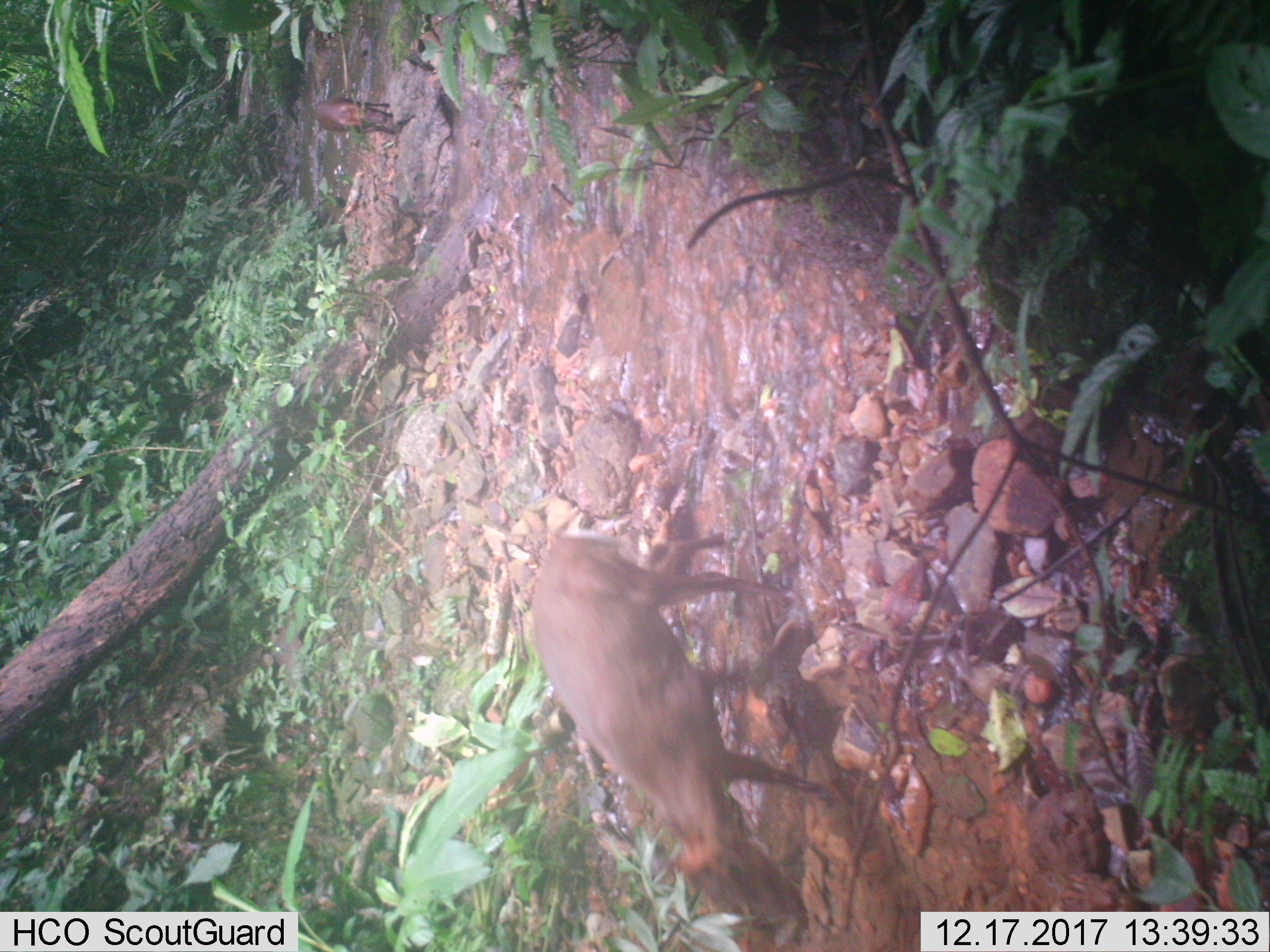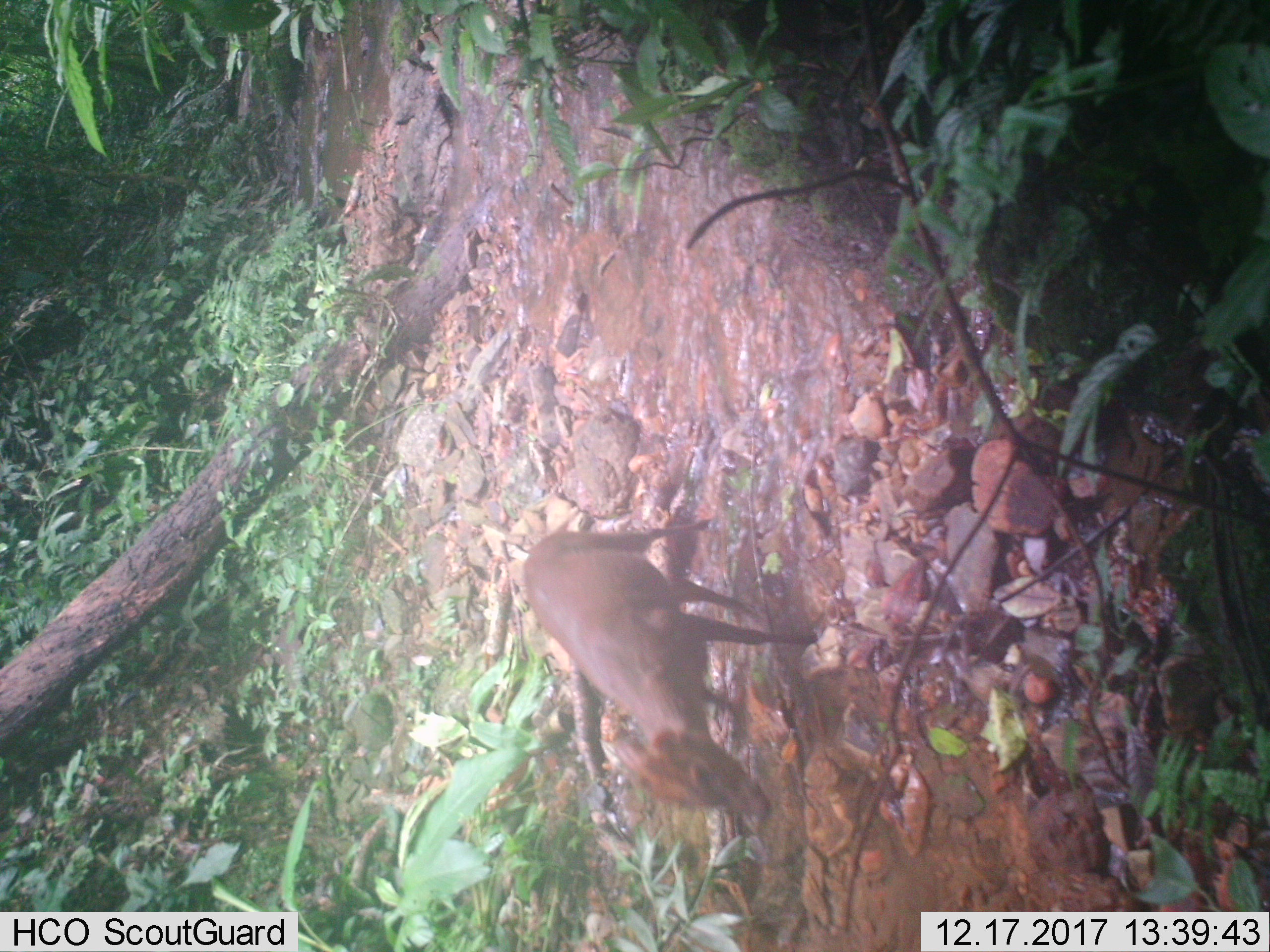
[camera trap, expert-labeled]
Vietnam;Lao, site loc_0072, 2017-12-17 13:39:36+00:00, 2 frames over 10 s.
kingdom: Animalia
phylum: Chordata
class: Mammalia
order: Artiodactyla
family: Cervidae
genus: Muntiacus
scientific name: Muntiacus rooseveltorum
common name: roosevelt's muntjac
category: roosevelts muntjac group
Roosevelts muntjac group (roosevelt's muntjac) (Muntiacus rooseveltorum). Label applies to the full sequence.